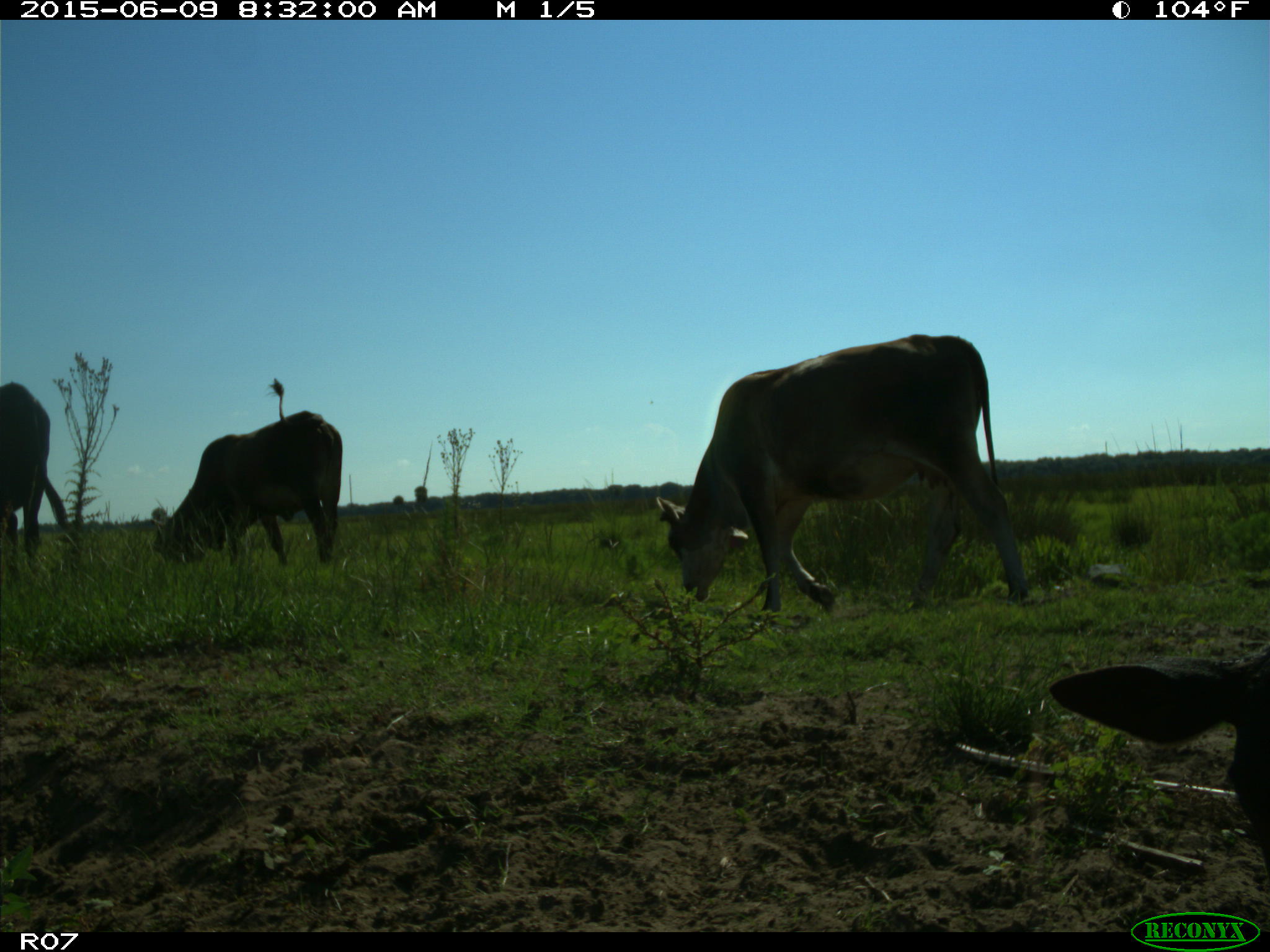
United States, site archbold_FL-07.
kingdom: Animalia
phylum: Chordata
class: Mammalia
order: Artiodactyla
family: Bovidae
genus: Bos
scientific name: Bos taurus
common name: domestic cow